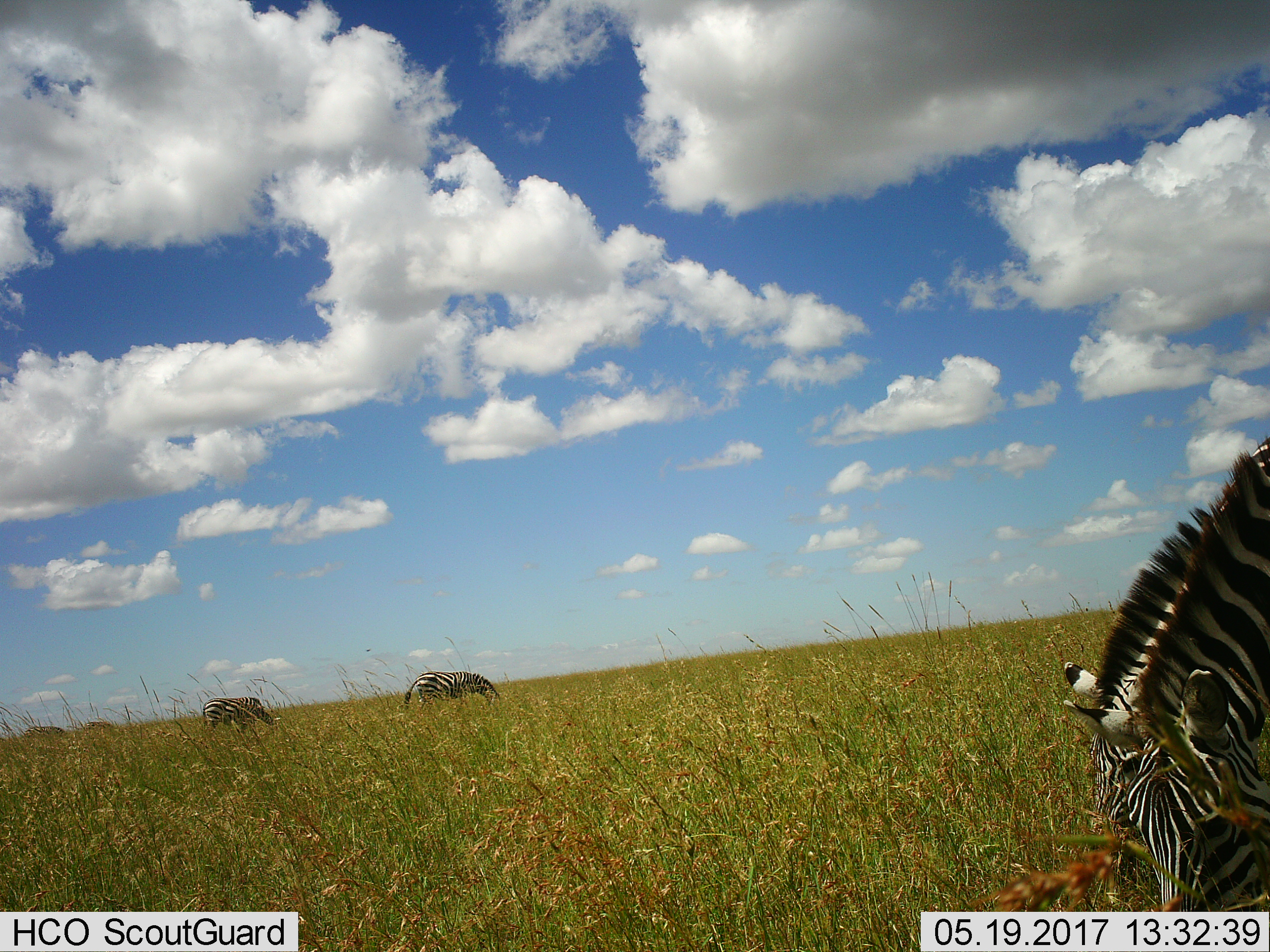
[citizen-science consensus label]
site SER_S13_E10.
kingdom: Animalia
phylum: Chordata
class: Mammalia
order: Perissodactyla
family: Equidae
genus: Equus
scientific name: Equus quagga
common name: plains zebra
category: zebraplains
Zebraplains (plains zebra) (Equus quagga), count 3. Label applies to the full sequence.